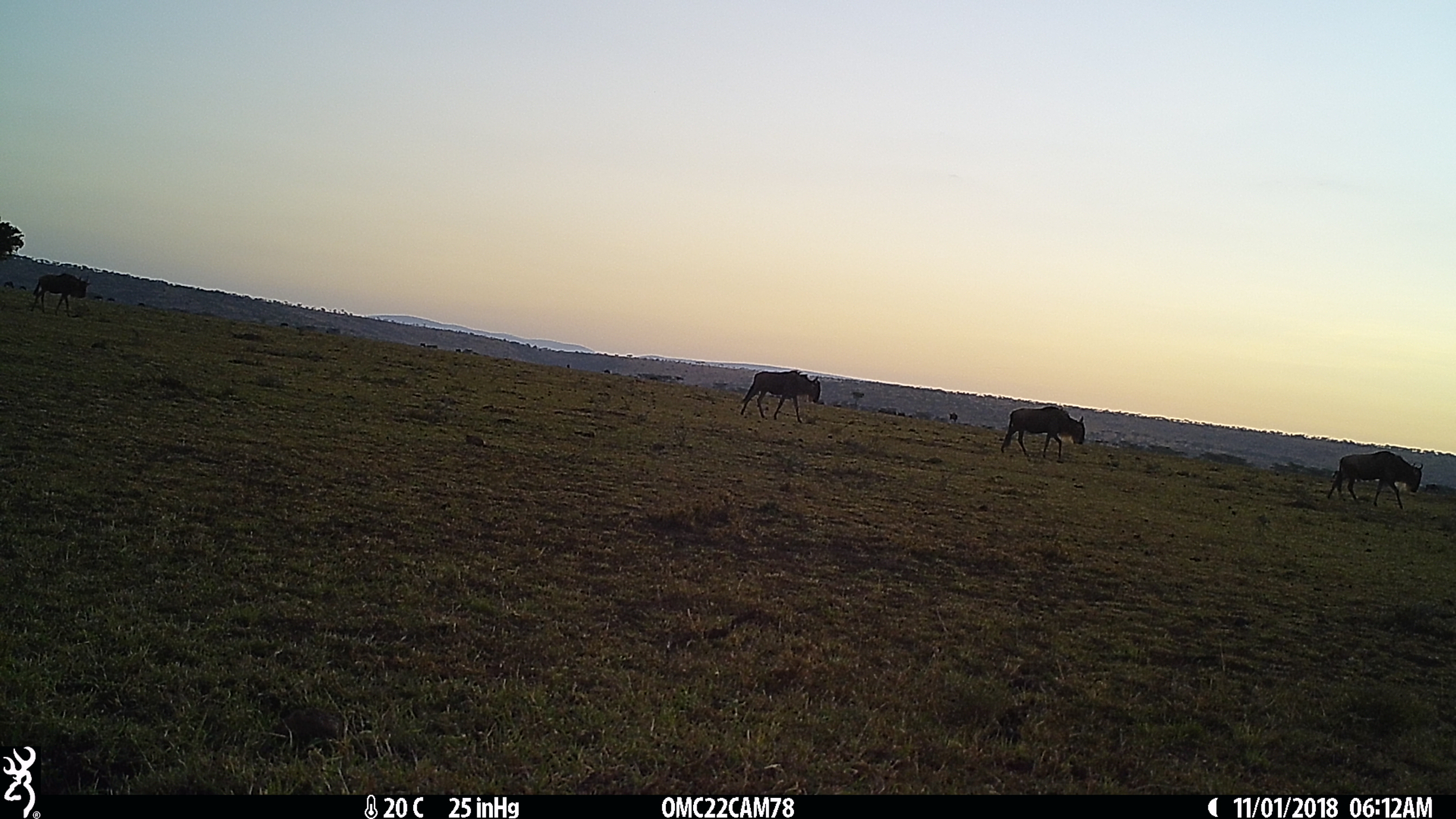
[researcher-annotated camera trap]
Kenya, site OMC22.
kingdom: Animalia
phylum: Chordata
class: Mammalia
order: Artiodactyla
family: Bovidae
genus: Connochaetes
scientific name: Connochaetes taurinus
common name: blue wildebeest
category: wildebeest